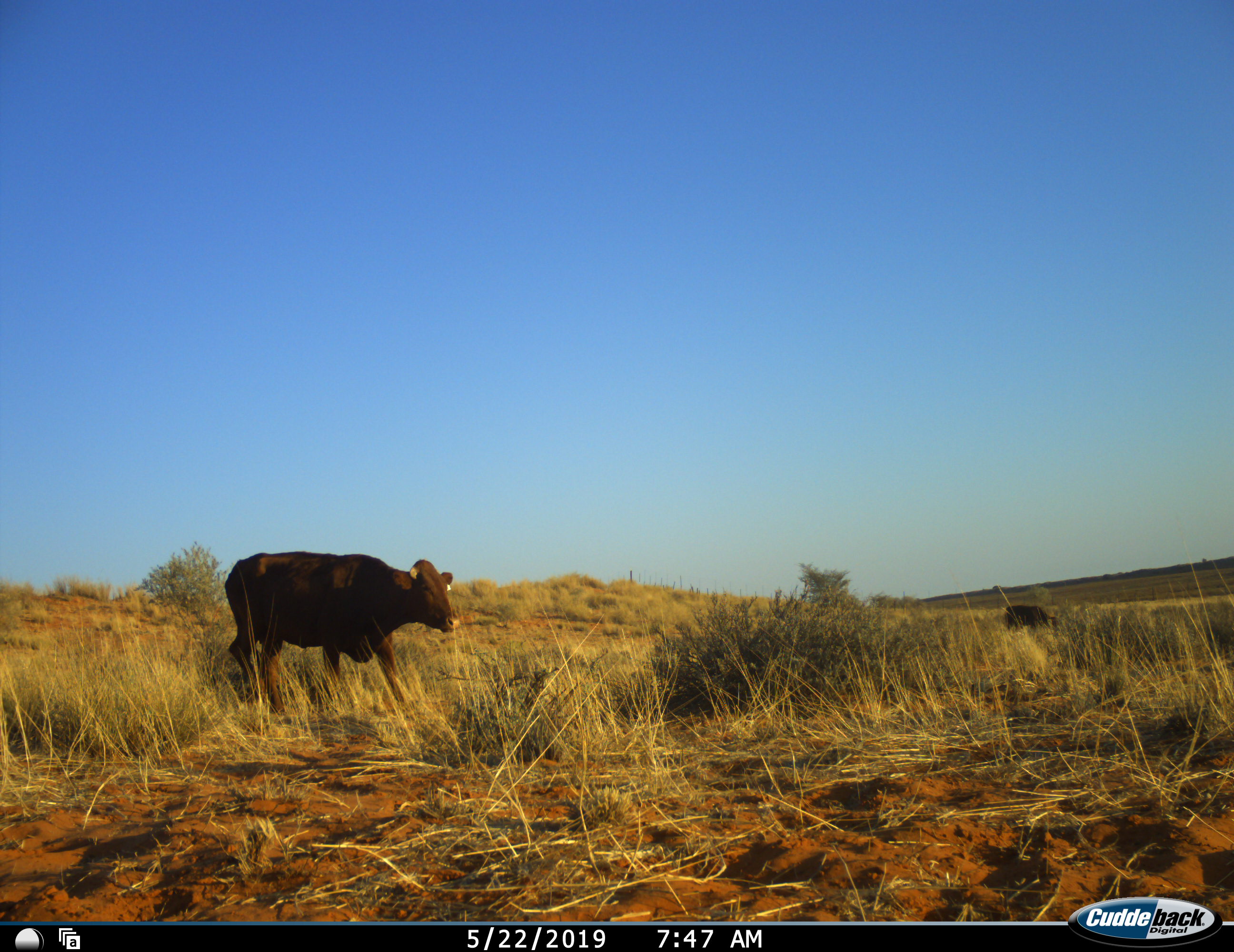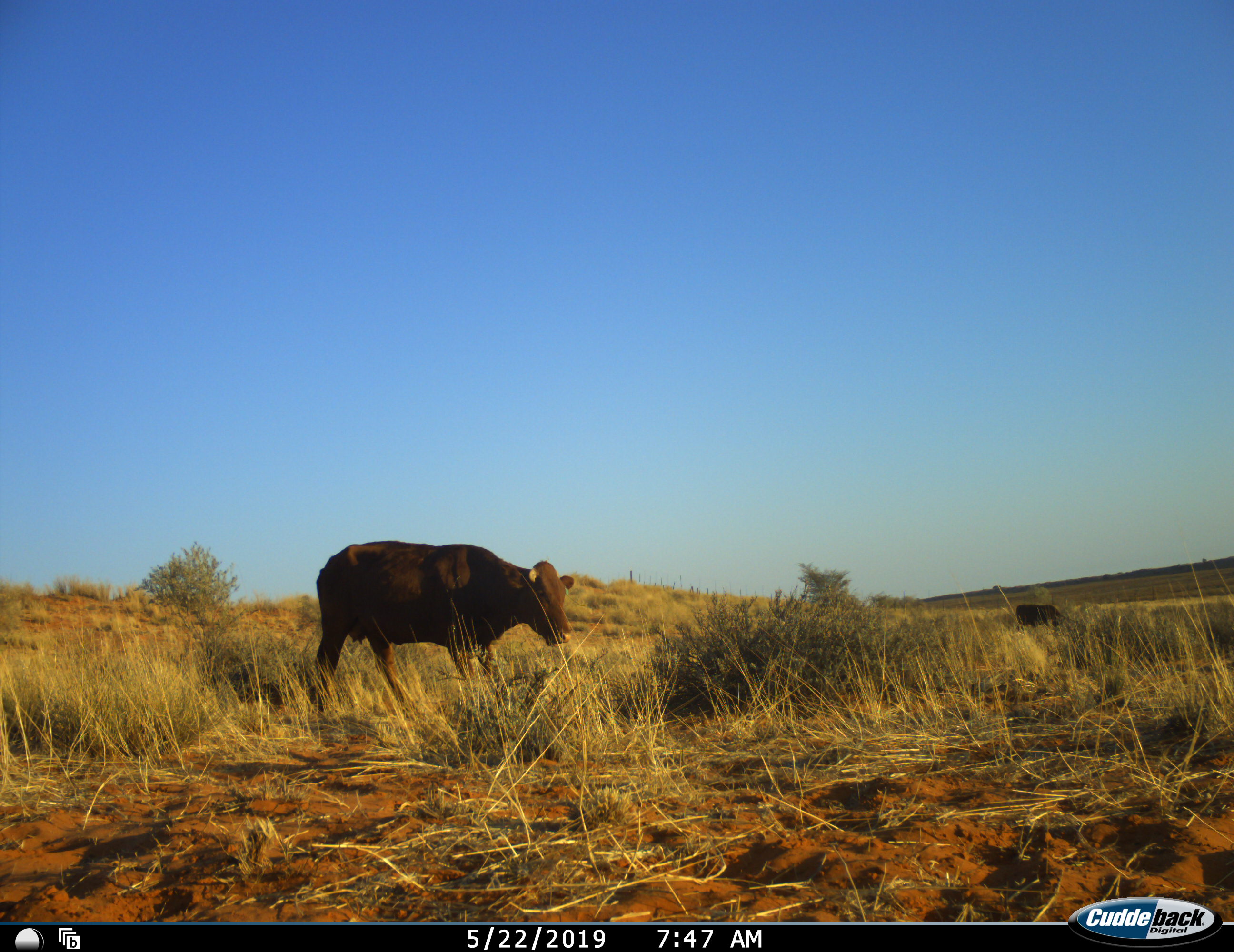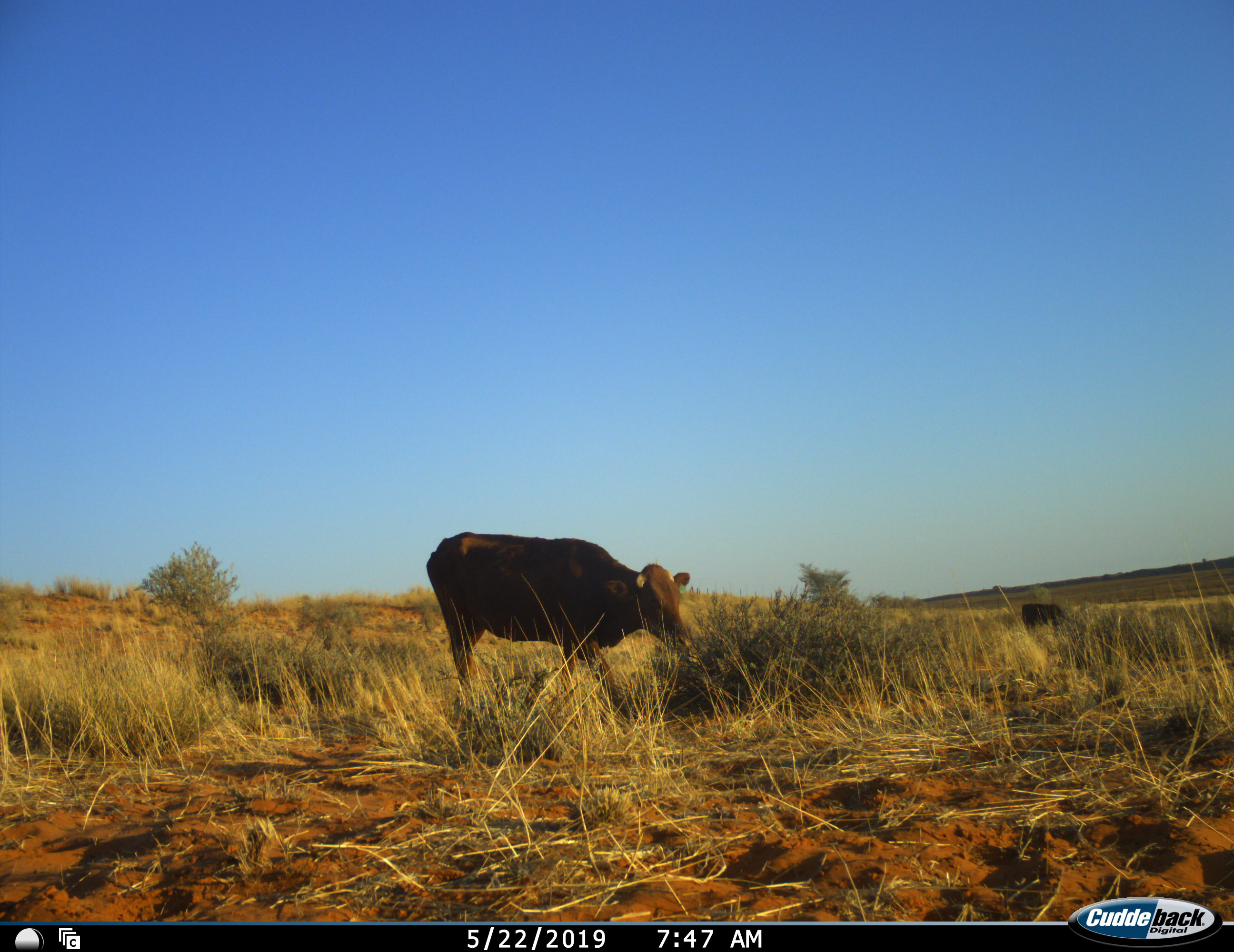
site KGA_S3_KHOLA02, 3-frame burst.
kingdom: Animalia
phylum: Chordata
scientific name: Vertebrata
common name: domestic animal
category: domesticanimal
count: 2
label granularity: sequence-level